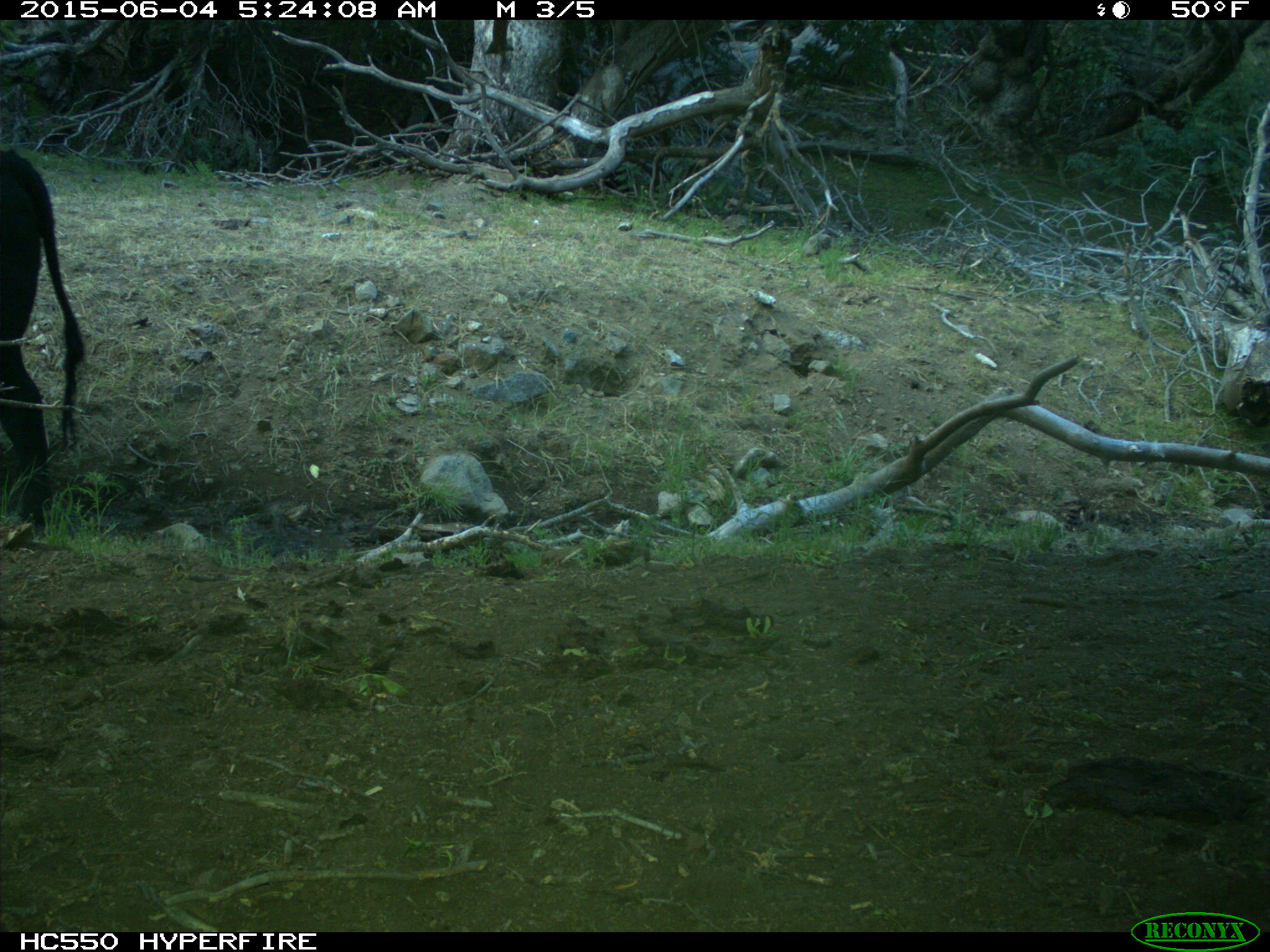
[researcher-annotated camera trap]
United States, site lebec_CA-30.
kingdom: Animalia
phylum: Chordata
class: Mammalia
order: Artiodactyla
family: Bovidae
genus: Bos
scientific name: Bos taurus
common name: domestic cow